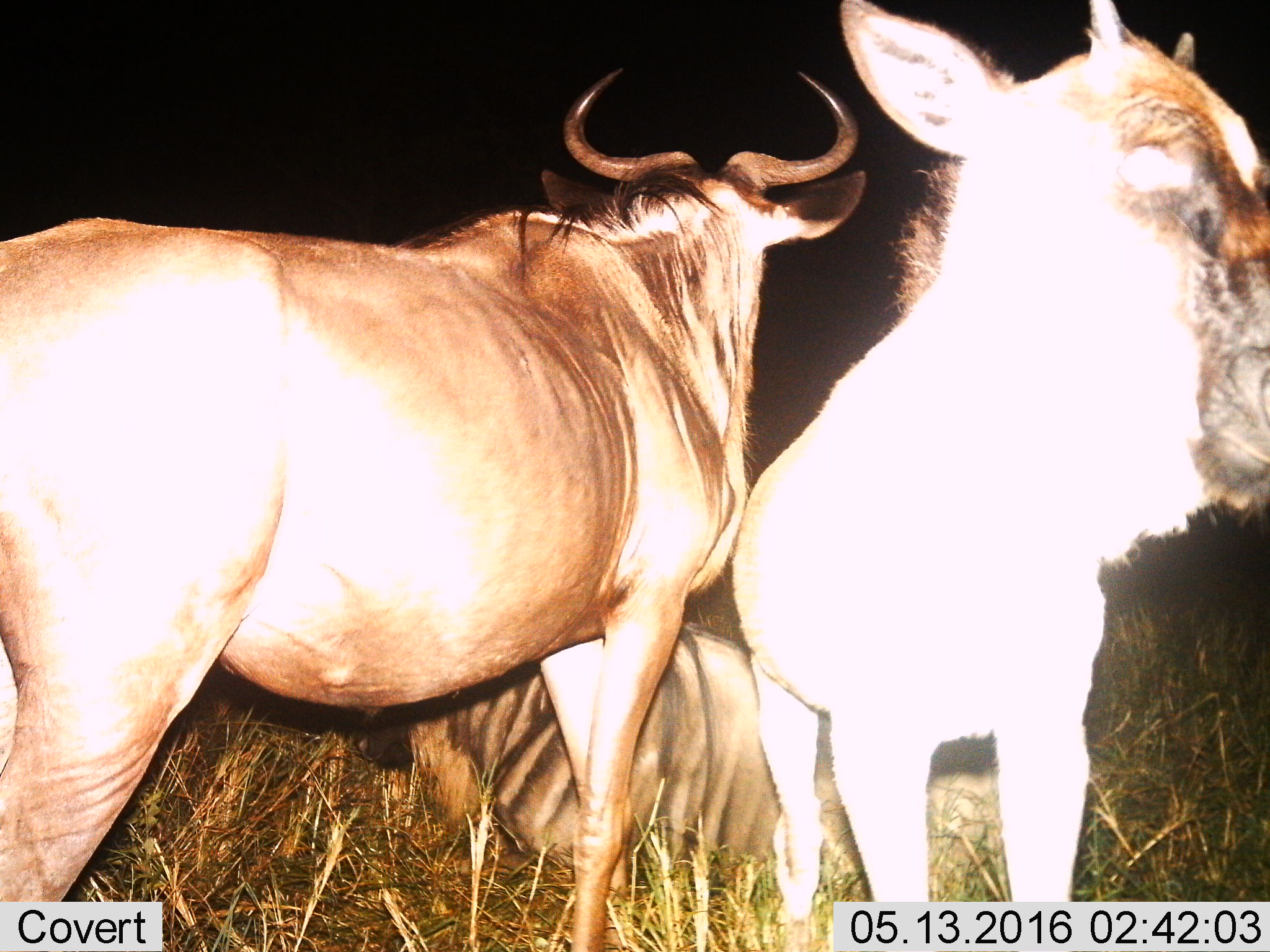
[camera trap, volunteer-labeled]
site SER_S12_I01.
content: unidentified animal